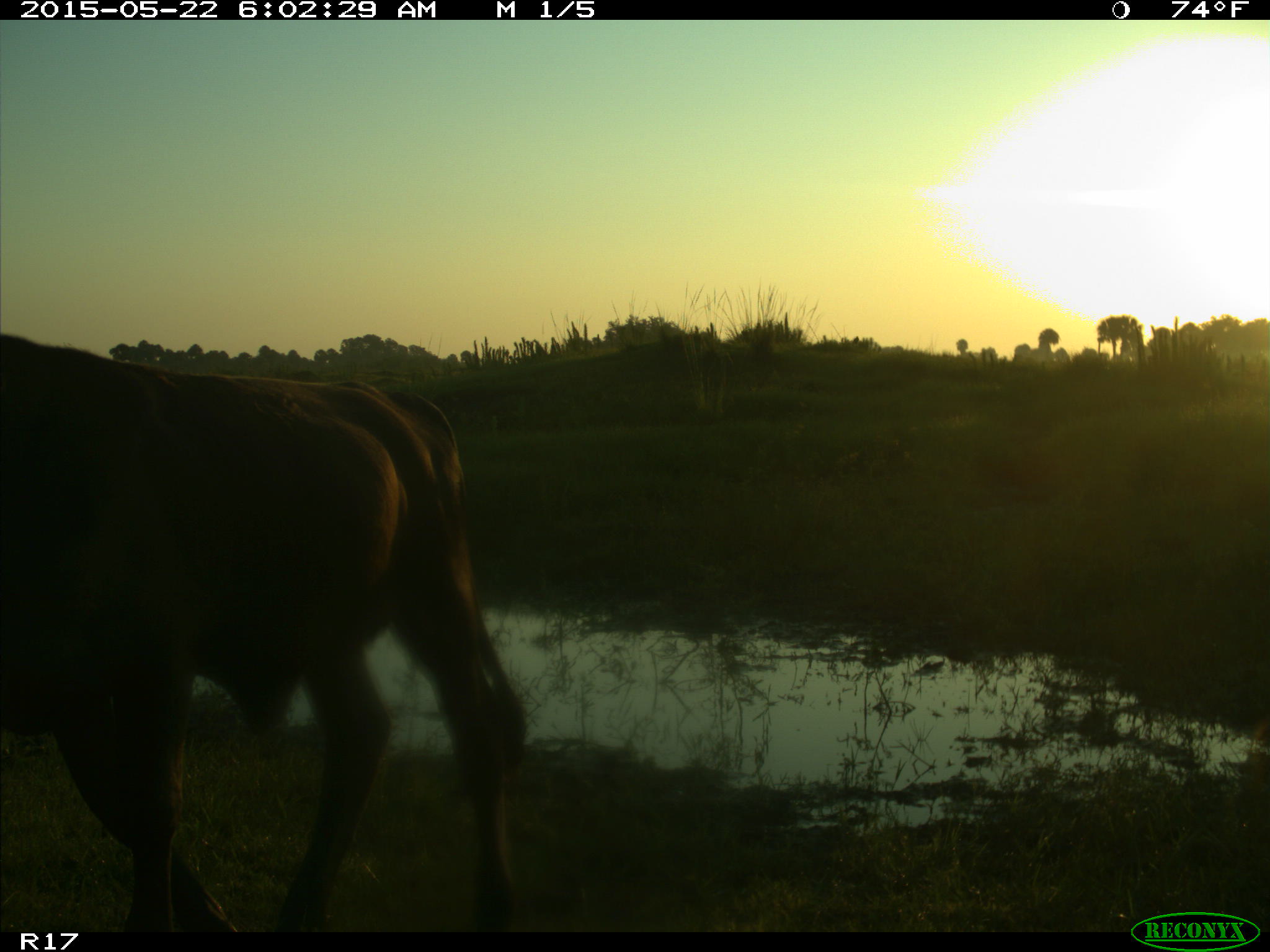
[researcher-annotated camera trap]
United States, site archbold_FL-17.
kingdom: Animalia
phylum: Chordata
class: Mammalia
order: Artiodactyla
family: Bovidae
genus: Bos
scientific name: Bos taurus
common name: domestic cow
Bos taurus (domestic cow).